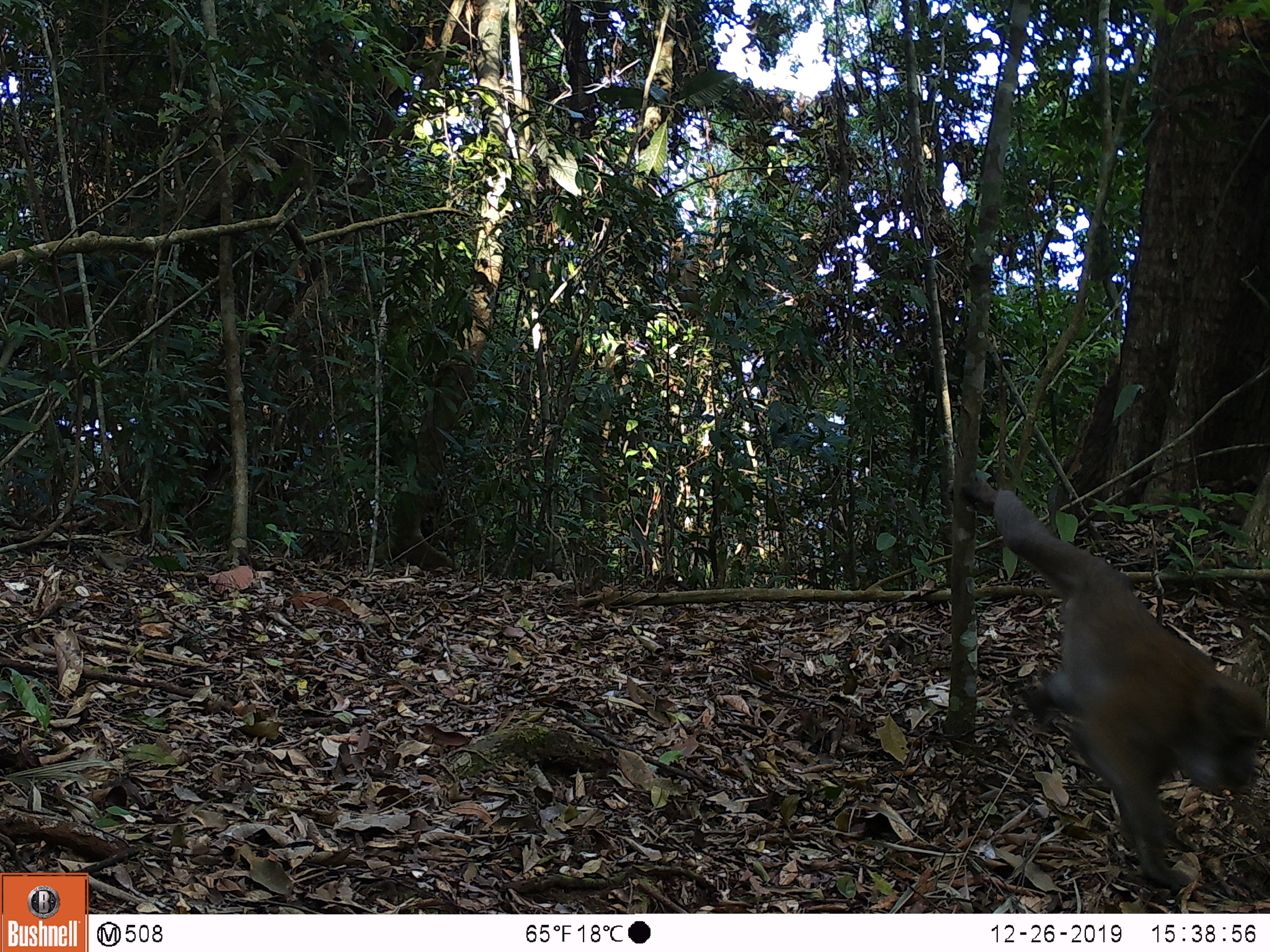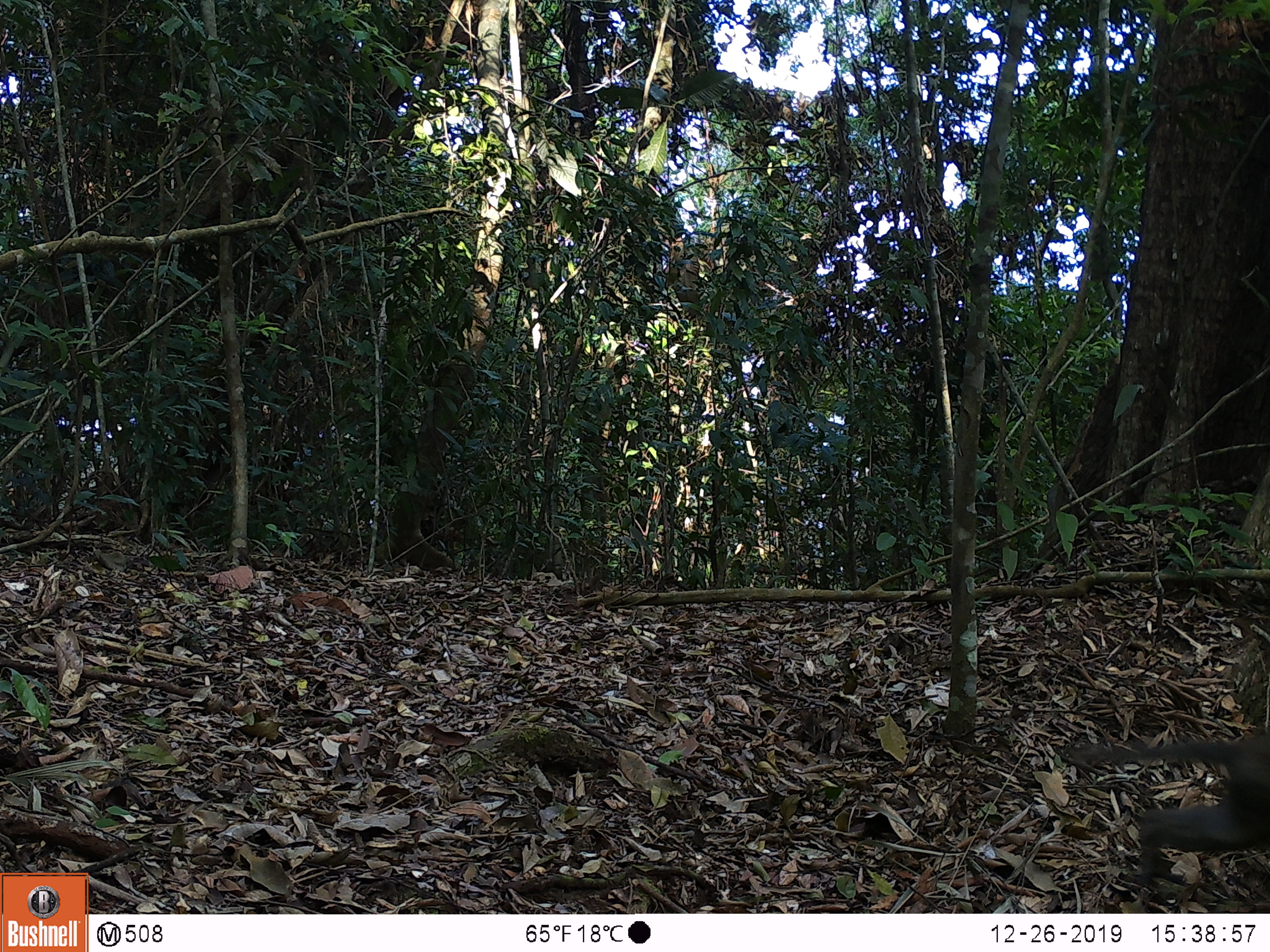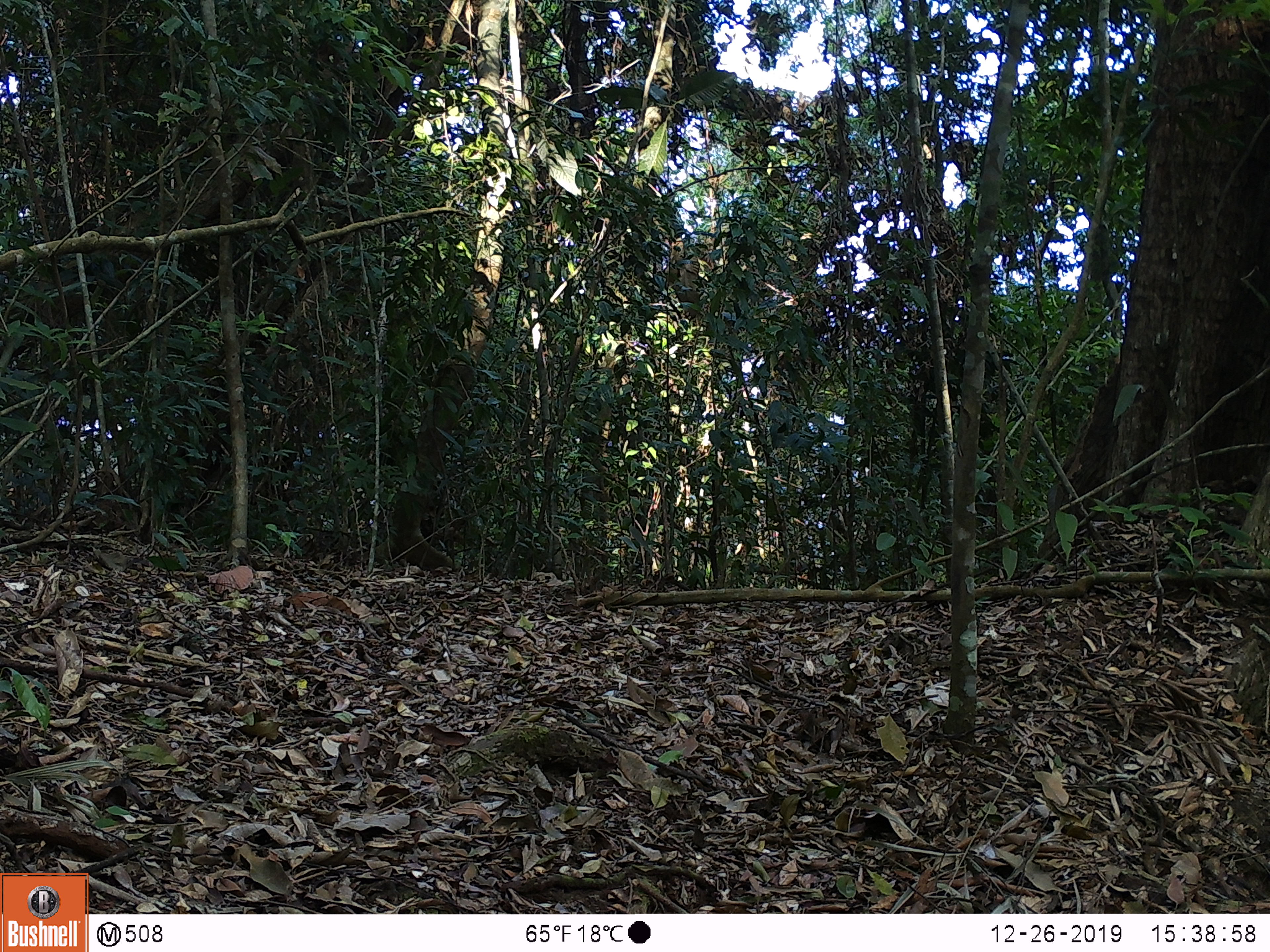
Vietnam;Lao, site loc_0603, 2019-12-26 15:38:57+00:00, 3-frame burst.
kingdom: Animalia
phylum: Chordata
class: Mammalia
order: Primates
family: Cercopithecidae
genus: Macaca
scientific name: Macaca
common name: macaques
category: assam or rhesus macaque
Assam or rhesus macaque (macaques) (Macaca). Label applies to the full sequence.